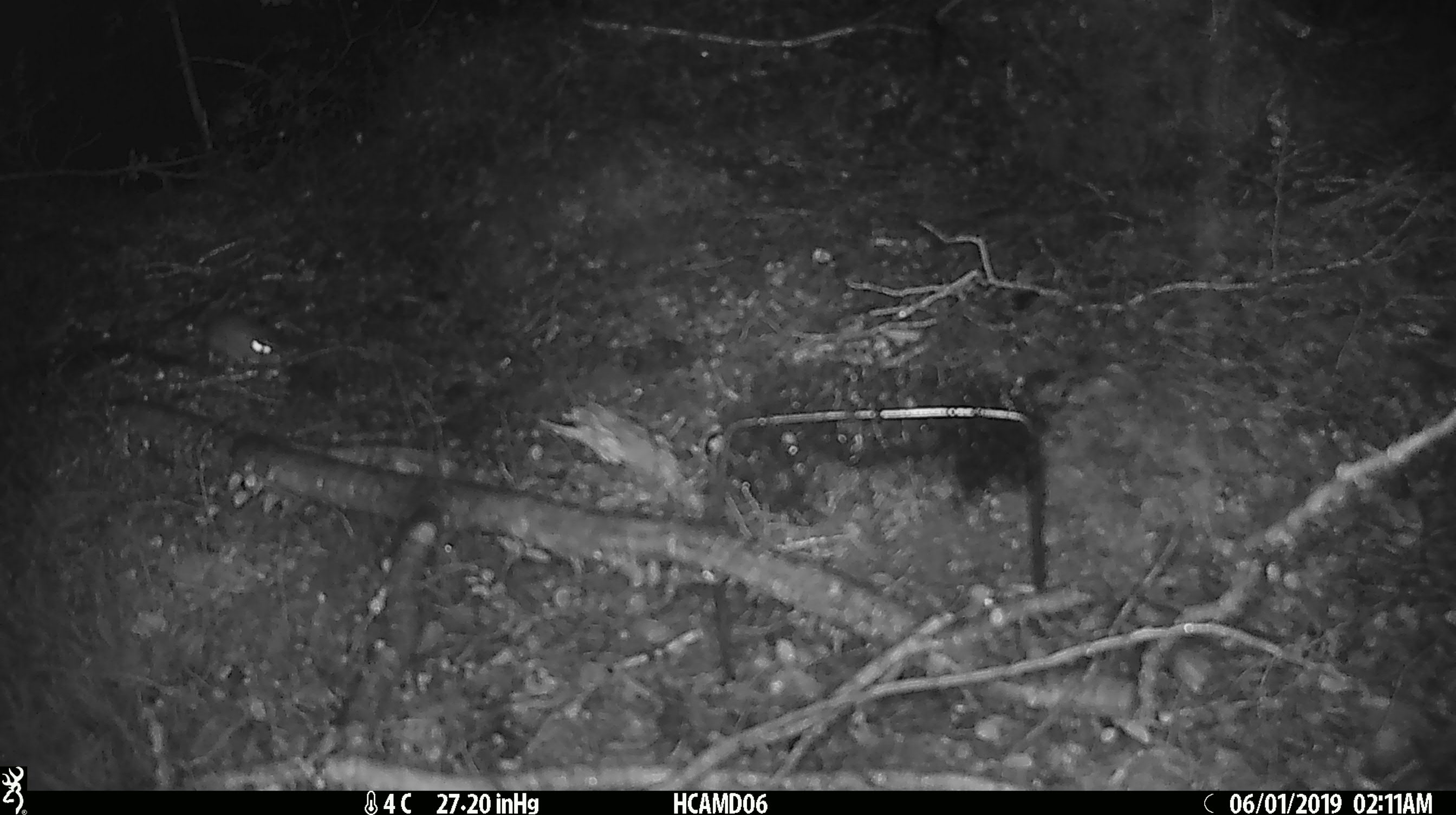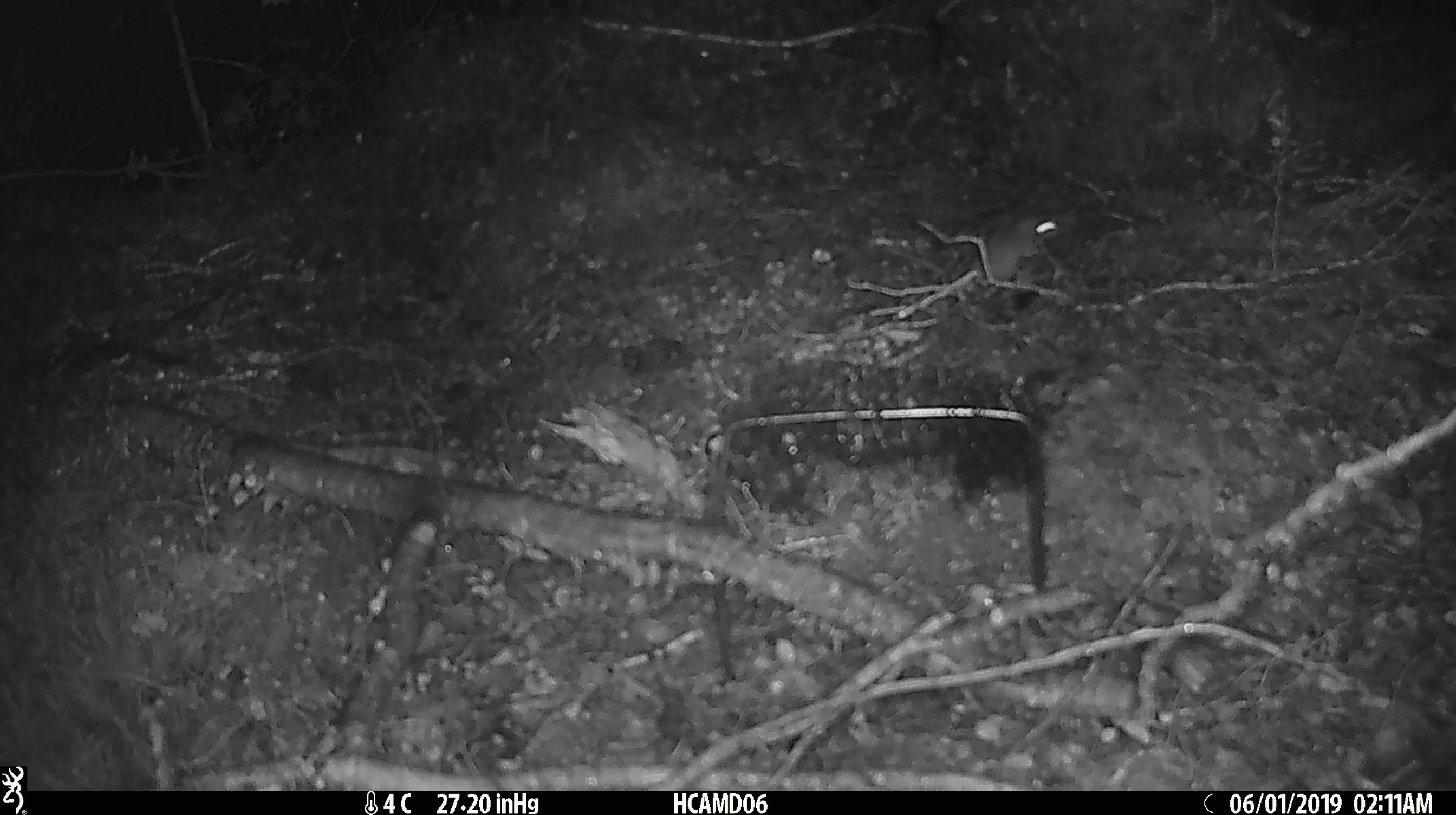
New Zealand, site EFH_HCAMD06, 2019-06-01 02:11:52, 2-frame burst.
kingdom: Animalia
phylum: Chordata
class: Mammalia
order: Rodentia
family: Muridae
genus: Mus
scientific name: Mus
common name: mouse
Mouse (Mus).